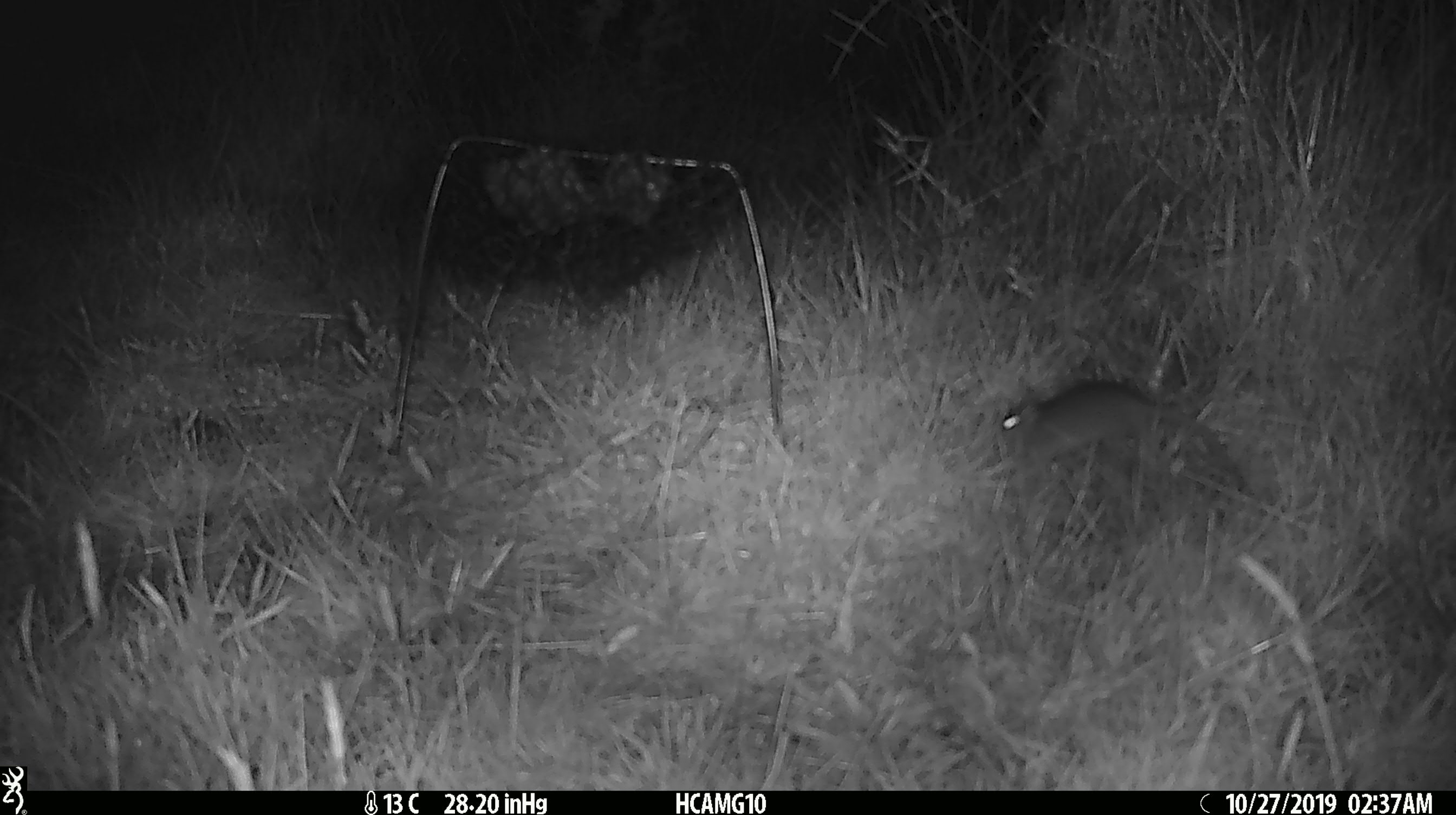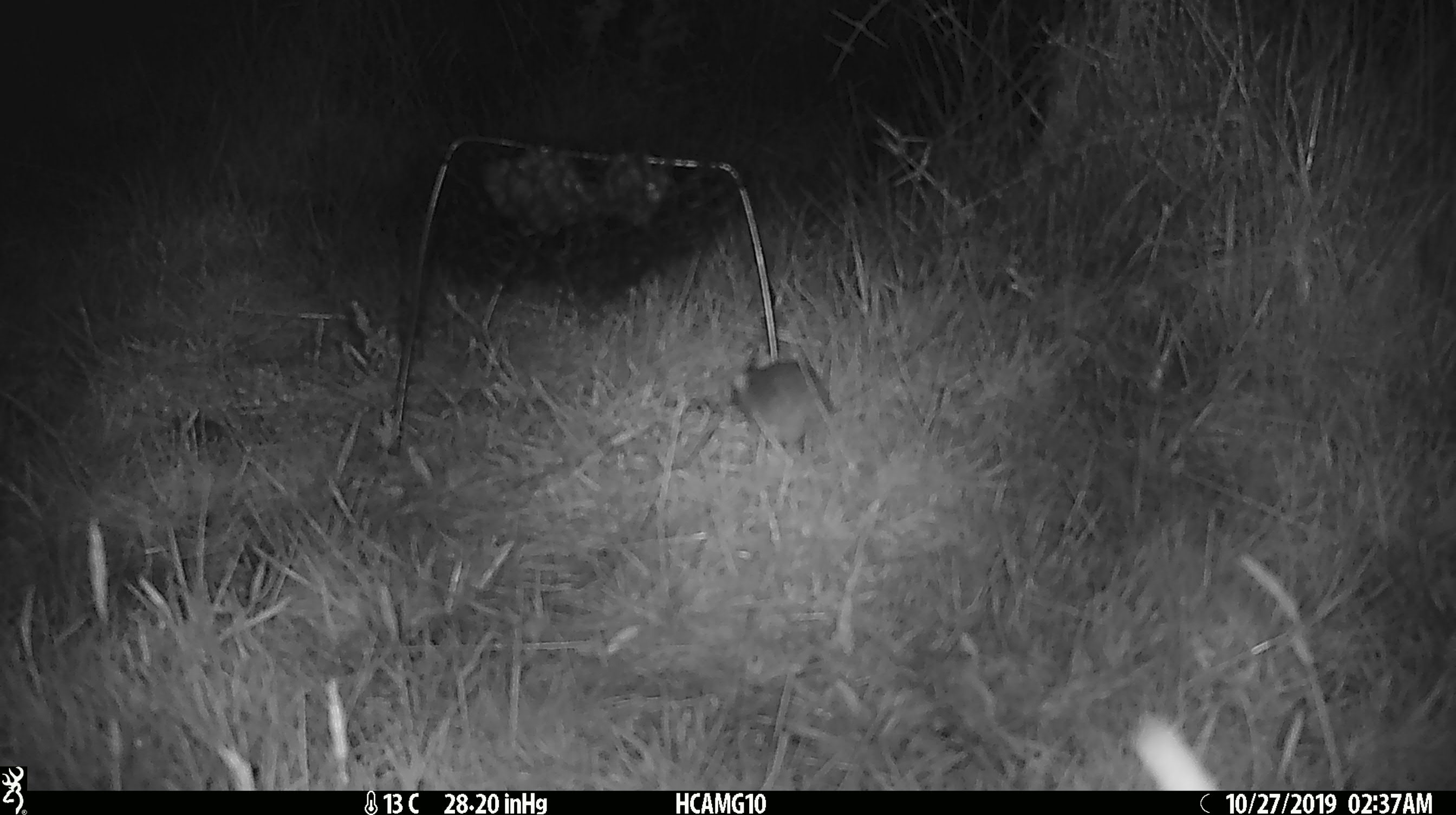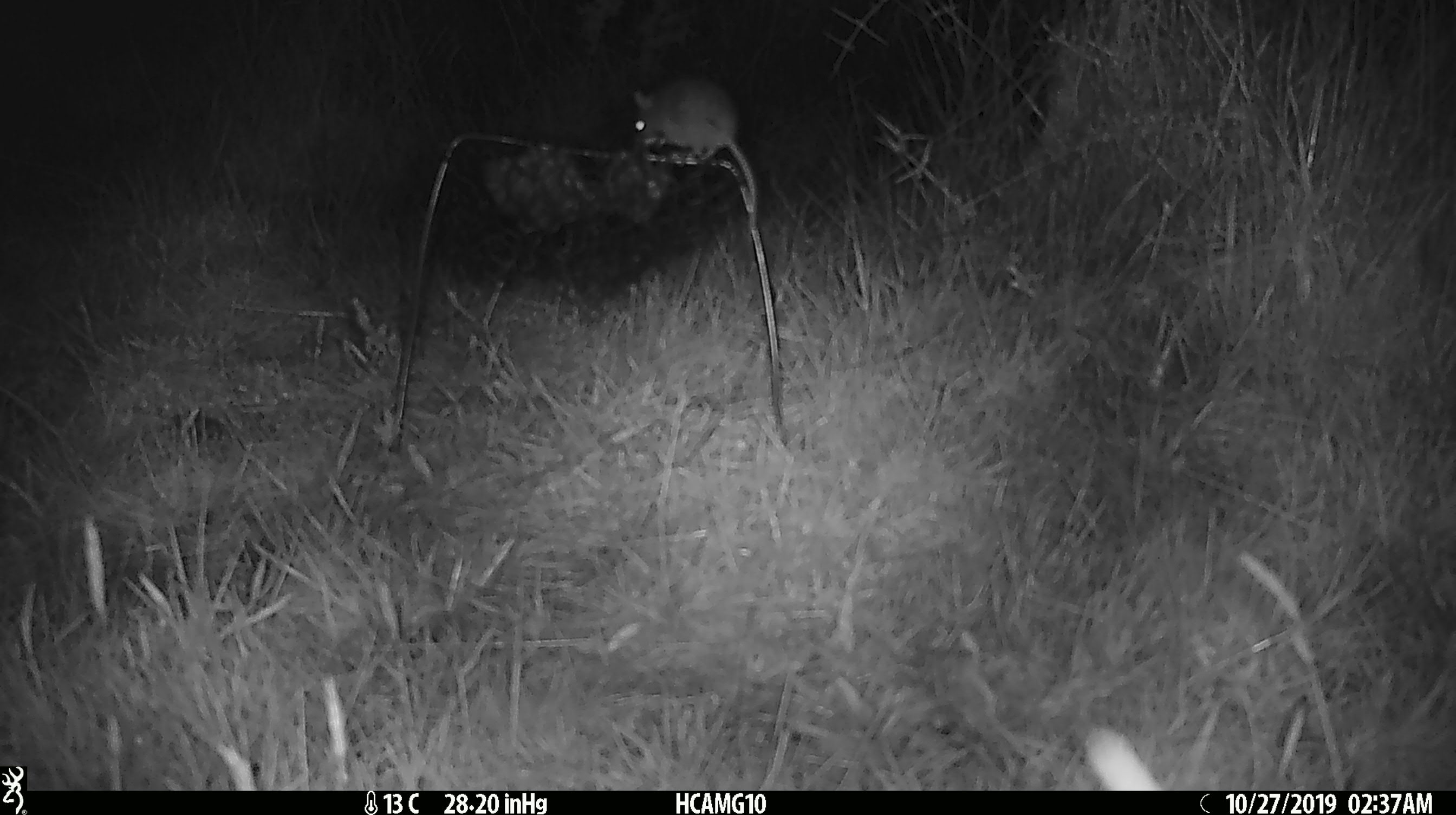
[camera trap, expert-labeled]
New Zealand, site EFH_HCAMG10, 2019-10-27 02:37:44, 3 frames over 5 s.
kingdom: Animalia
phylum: Chordata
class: Mammalia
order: Rodentia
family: Muridae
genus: Mus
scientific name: Mus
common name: mouse